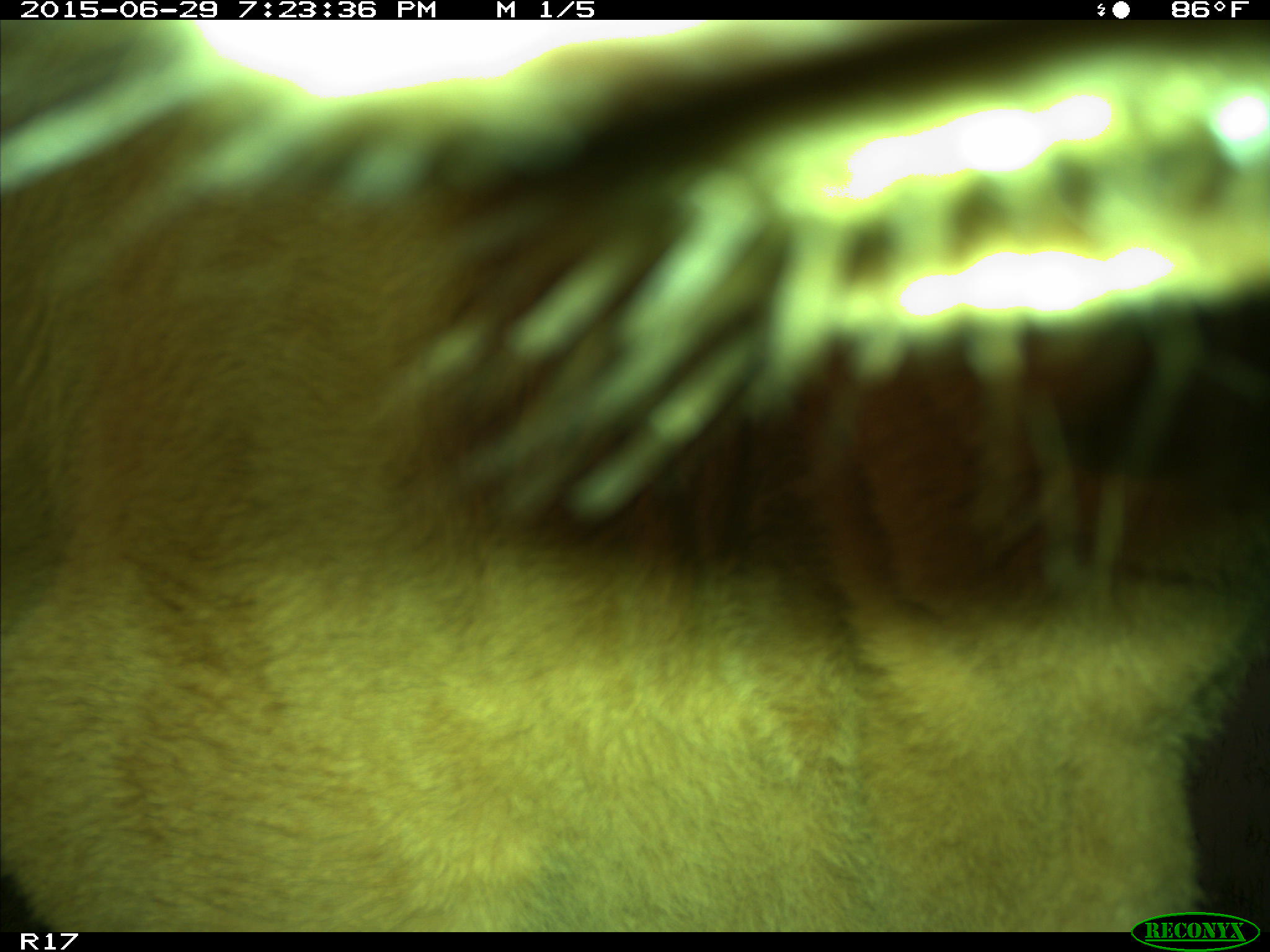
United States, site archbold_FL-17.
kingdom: Animalia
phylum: Chordata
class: Mammalia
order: Artiodactyla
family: Bovidae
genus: Bos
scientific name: Bos taurus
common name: domestic cow